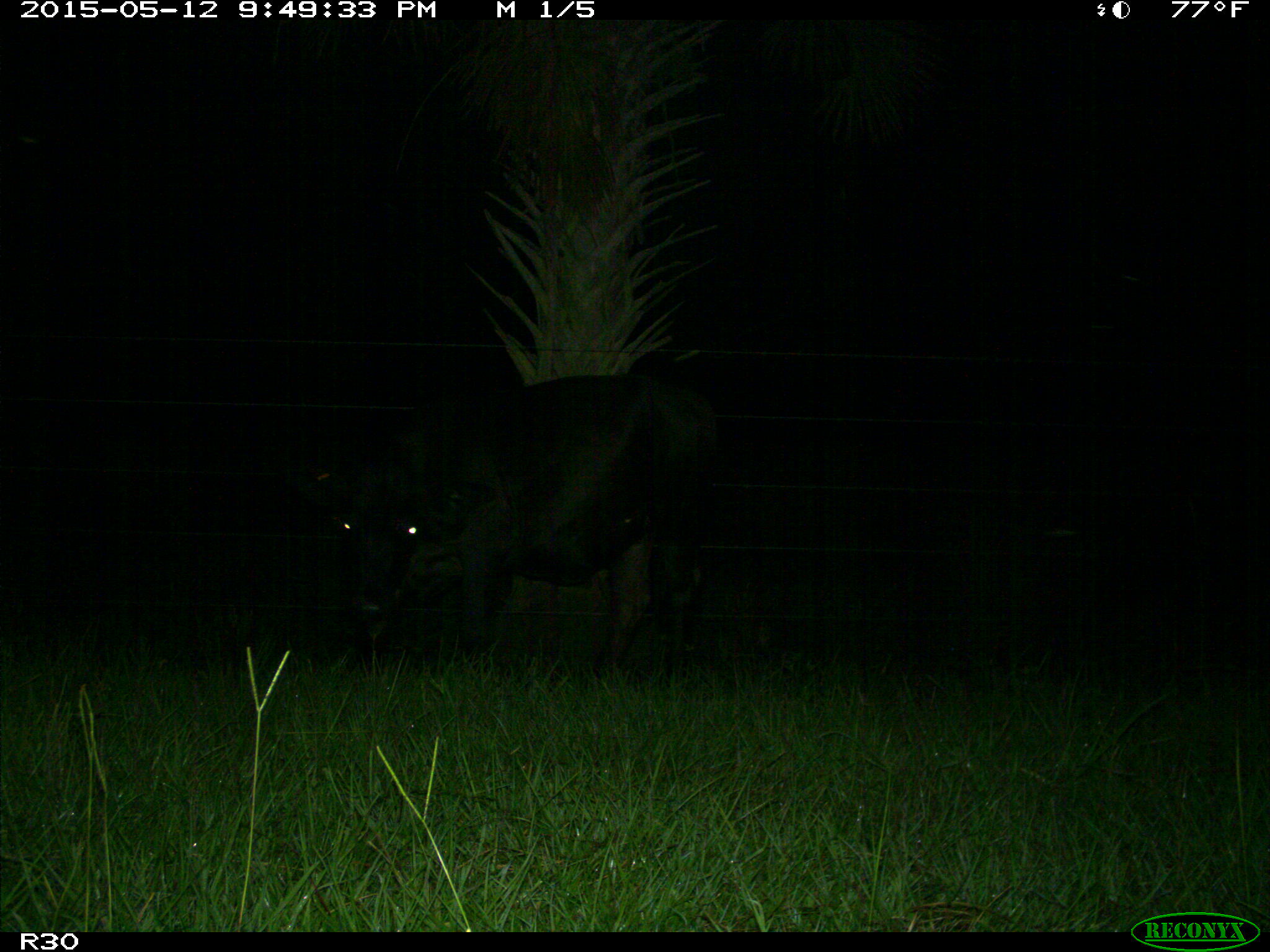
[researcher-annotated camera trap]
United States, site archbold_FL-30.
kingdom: Animalia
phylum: Chordata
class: Mammalia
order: Artiodactyla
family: Bovidae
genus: Bos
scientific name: Bos taurus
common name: domestic cow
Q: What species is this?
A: Bos taurus (domestic cow).